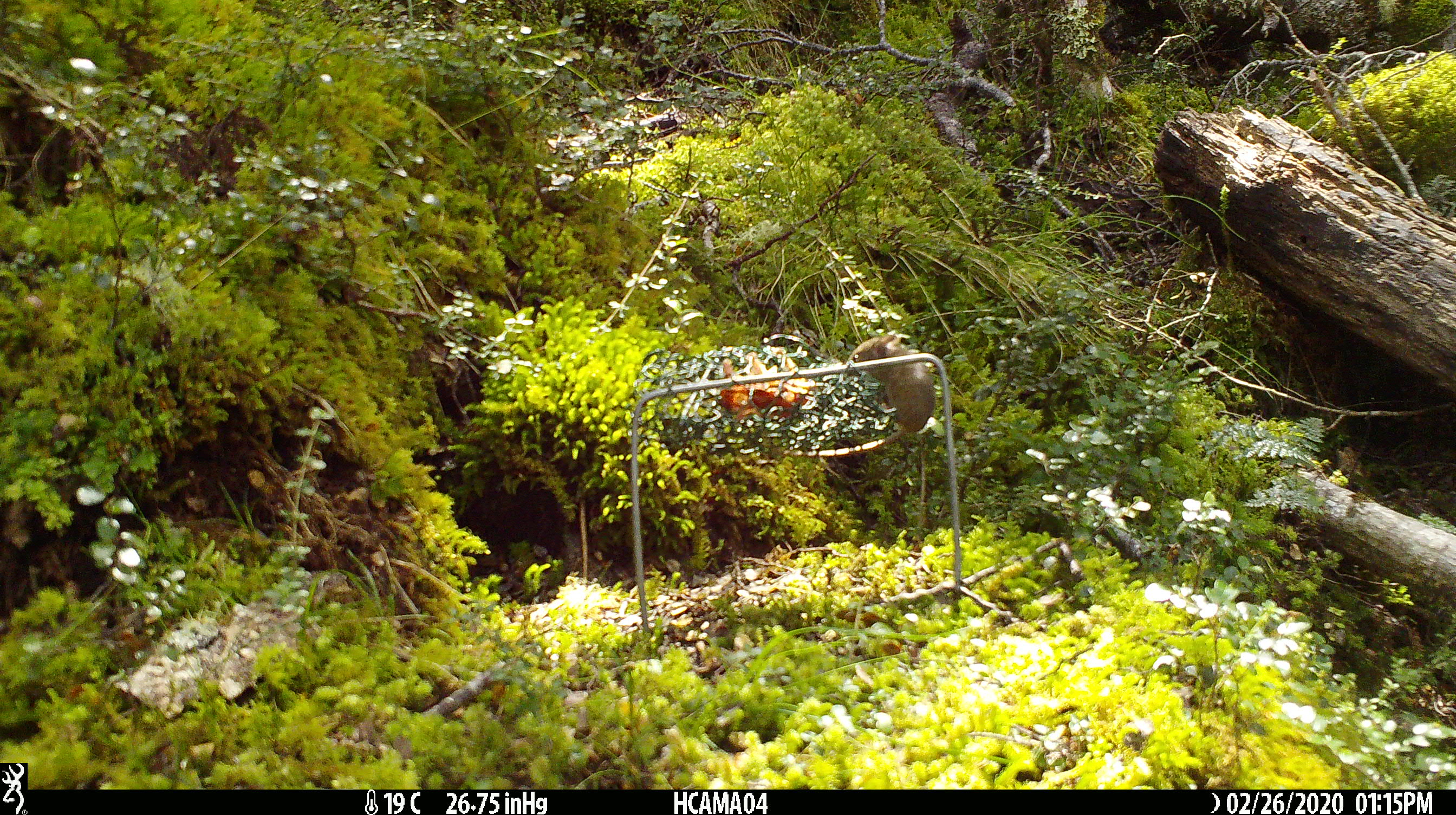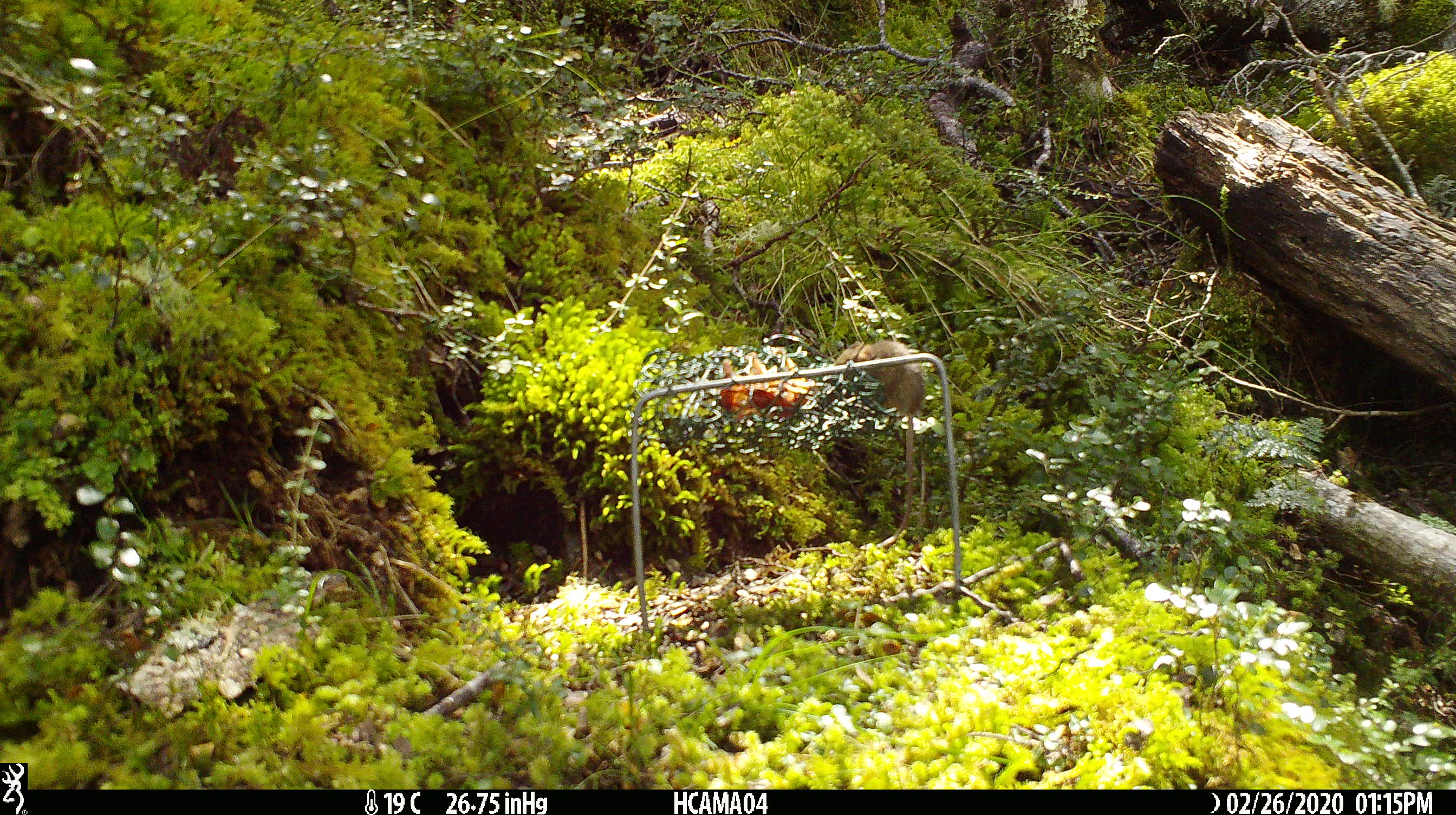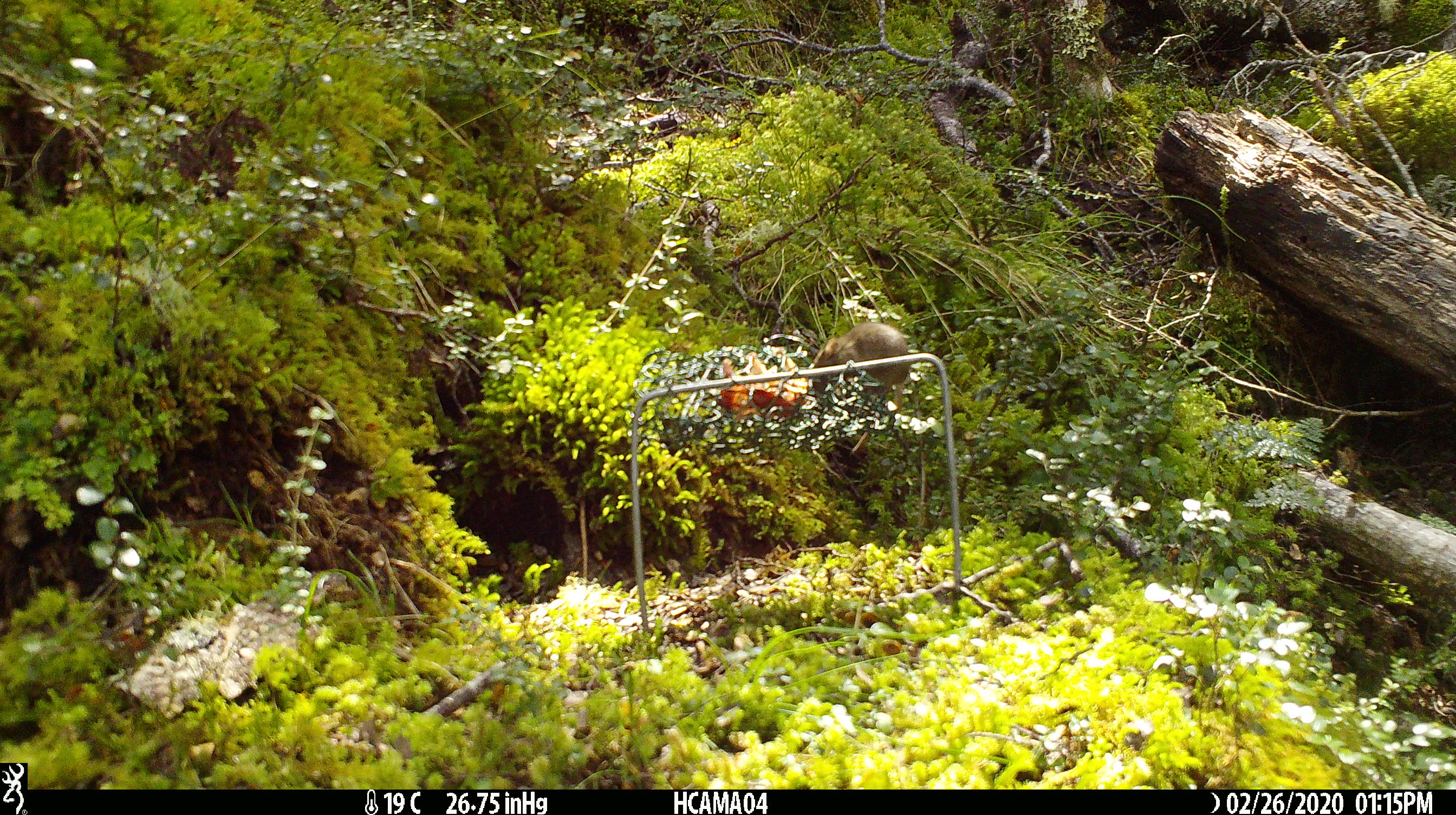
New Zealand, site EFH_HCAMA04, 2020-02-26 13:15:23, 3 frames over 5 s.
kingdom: Animalia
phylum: Chordata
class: Mammalia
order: Rodentia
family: Muridae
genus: Mus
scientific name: Mus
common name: mouse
Mouse (Mus).